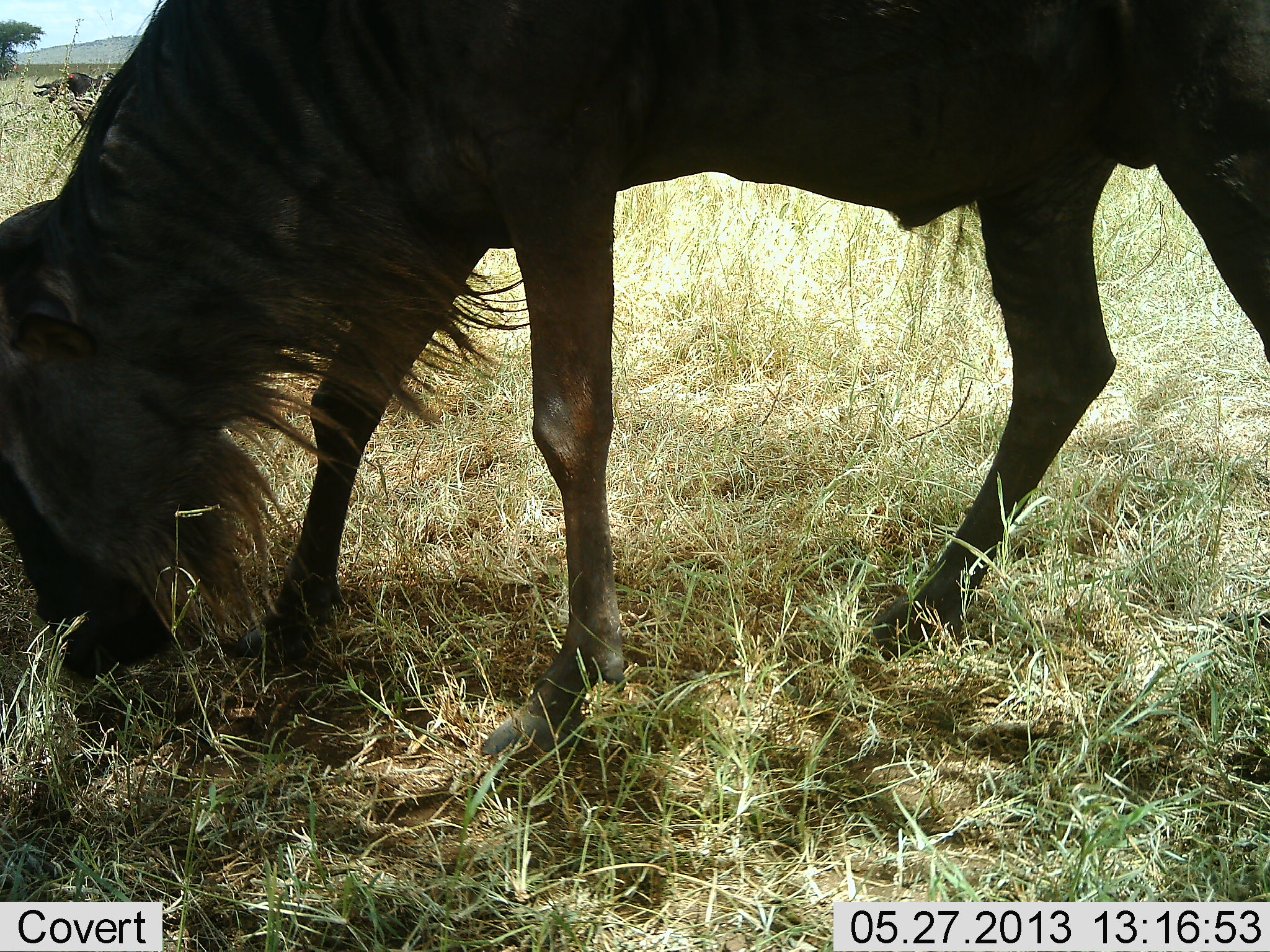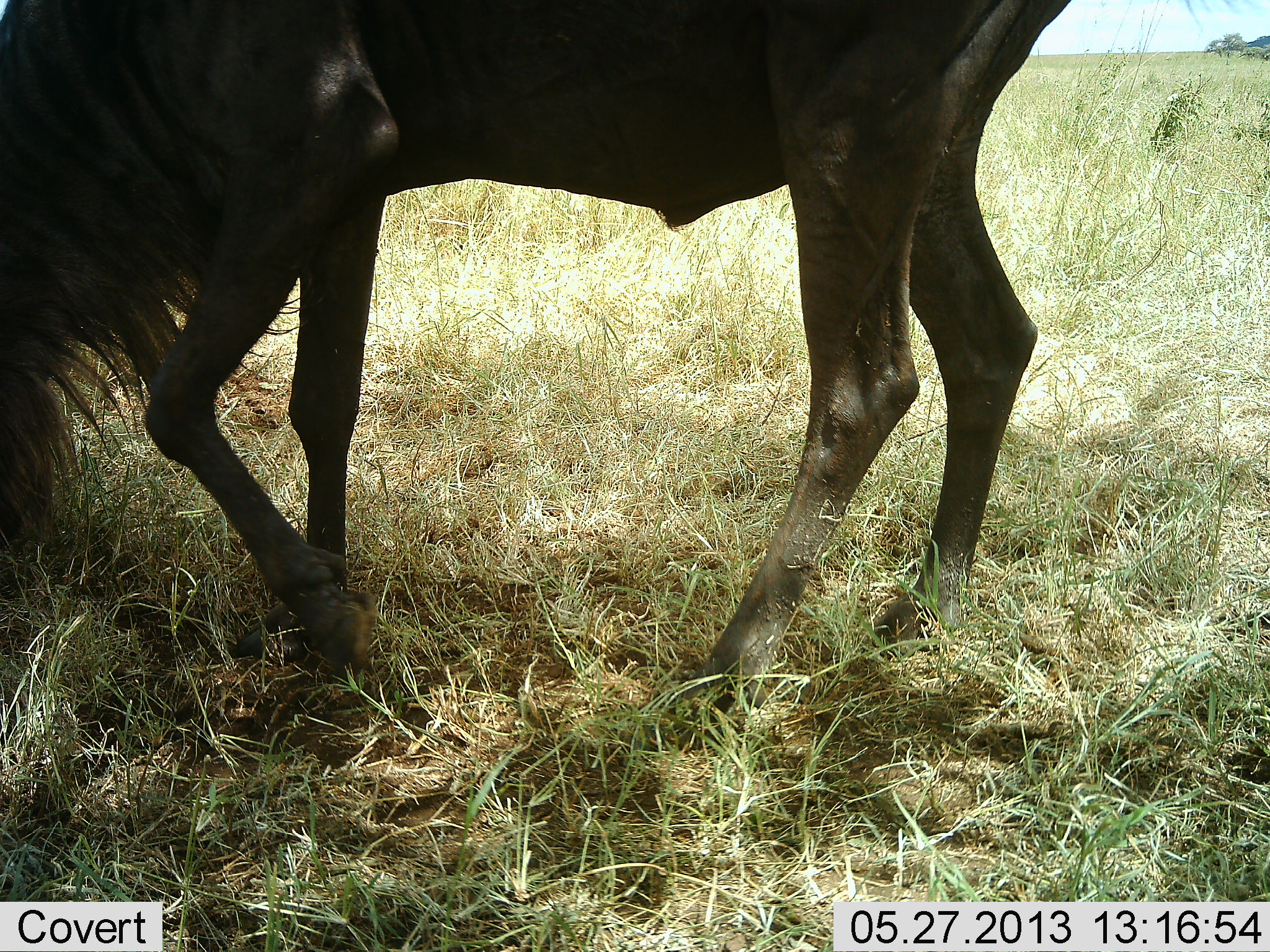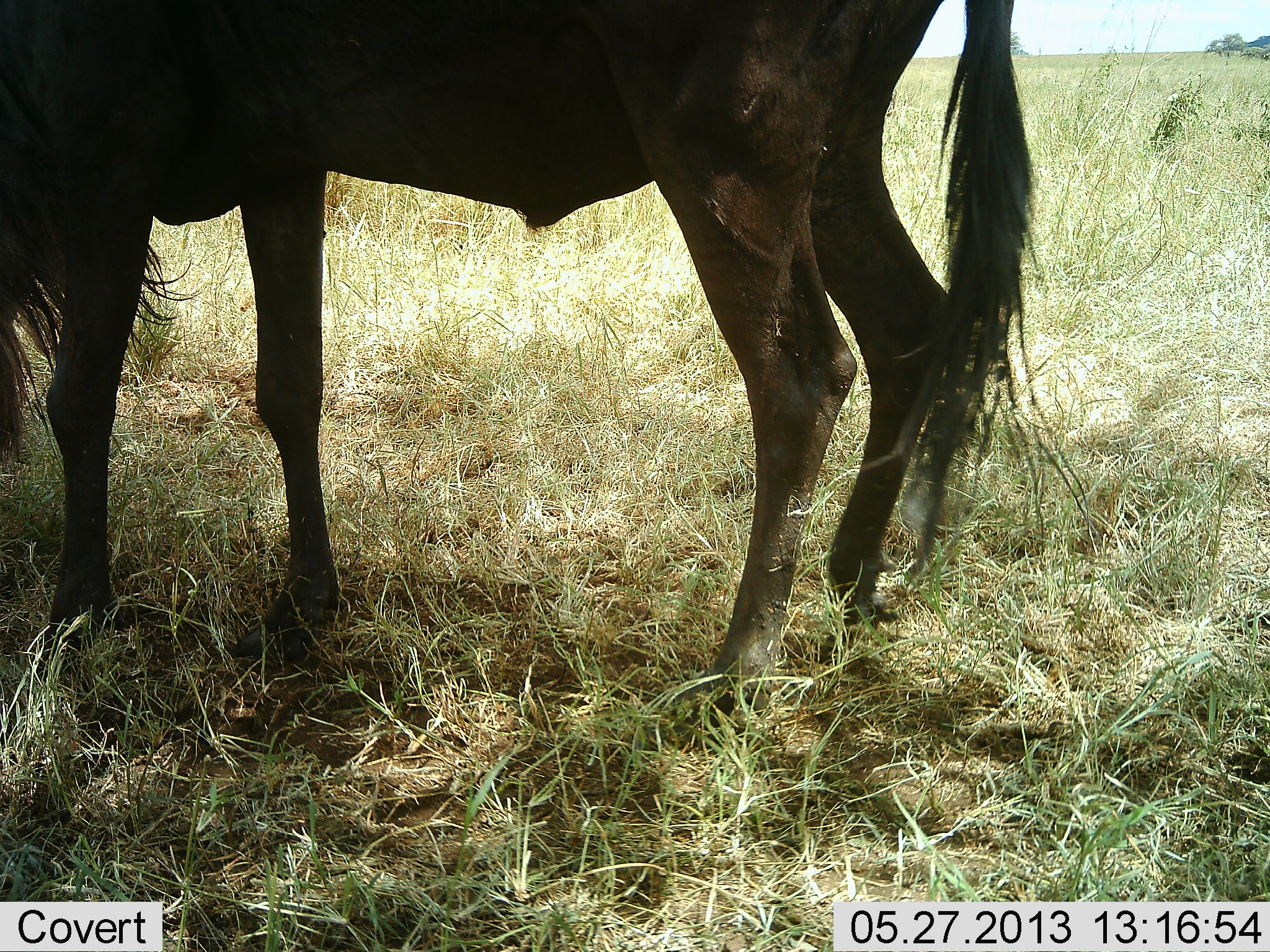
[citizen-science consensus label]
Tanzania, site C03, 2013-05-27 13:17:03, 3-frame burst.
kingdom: Animalia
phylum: Chordata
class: Mammalia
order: Artiodactyla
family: Bovidae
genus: Connochaetes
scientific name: Connochaetes taurinus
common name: blue wildebeest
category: wildebeest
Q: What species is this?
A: Wildebeest (blue wildebeest) (Connochaetes taurinus).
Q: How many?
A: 1.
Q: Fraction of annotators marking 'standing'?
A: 8%.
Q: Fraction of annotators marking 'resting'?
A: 0%.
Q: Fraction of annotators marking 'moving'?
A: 60%.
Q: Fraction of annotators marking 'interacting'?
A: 0%.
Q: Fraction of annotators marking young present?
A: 0%.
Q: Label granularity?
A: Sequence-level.